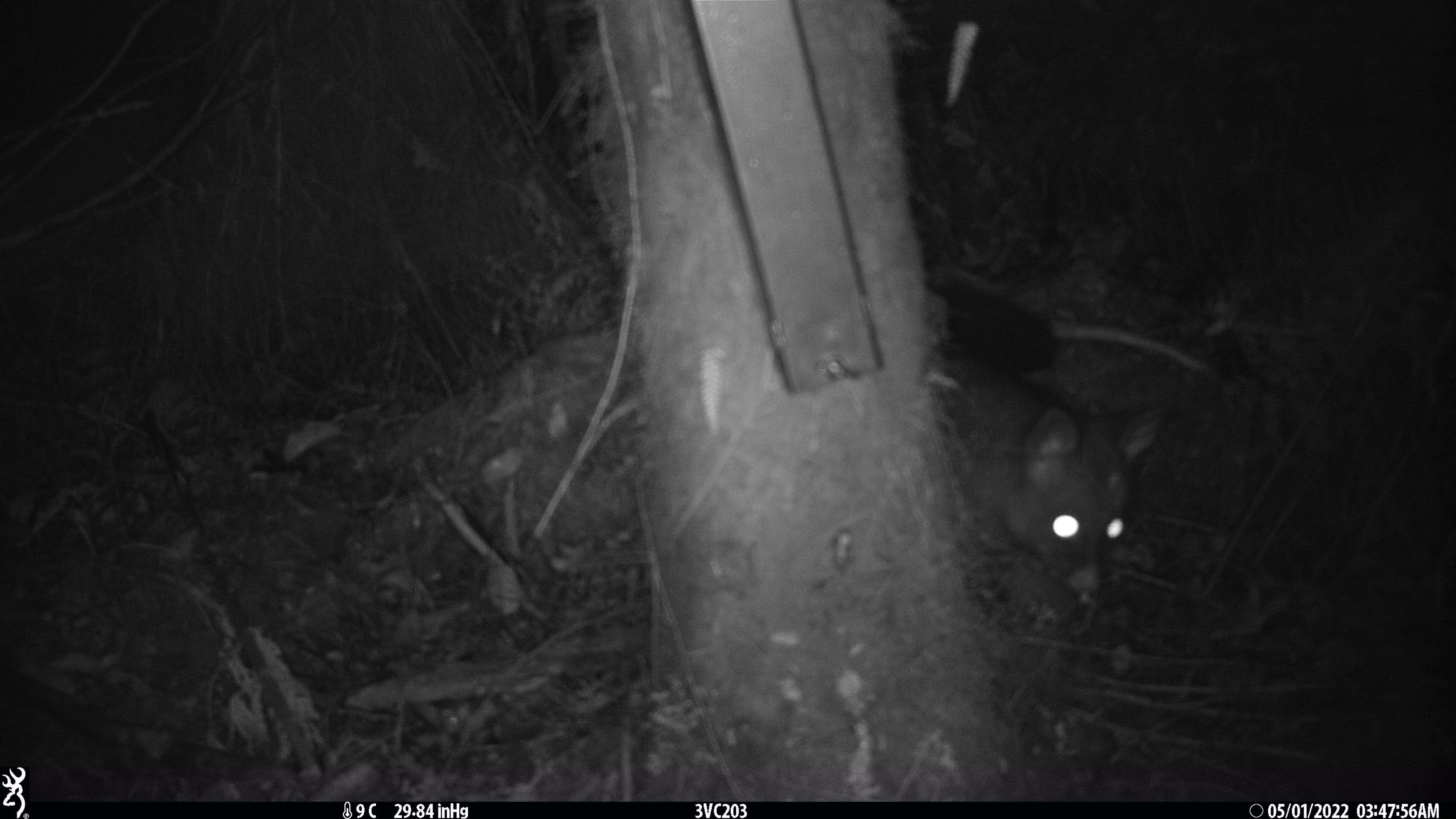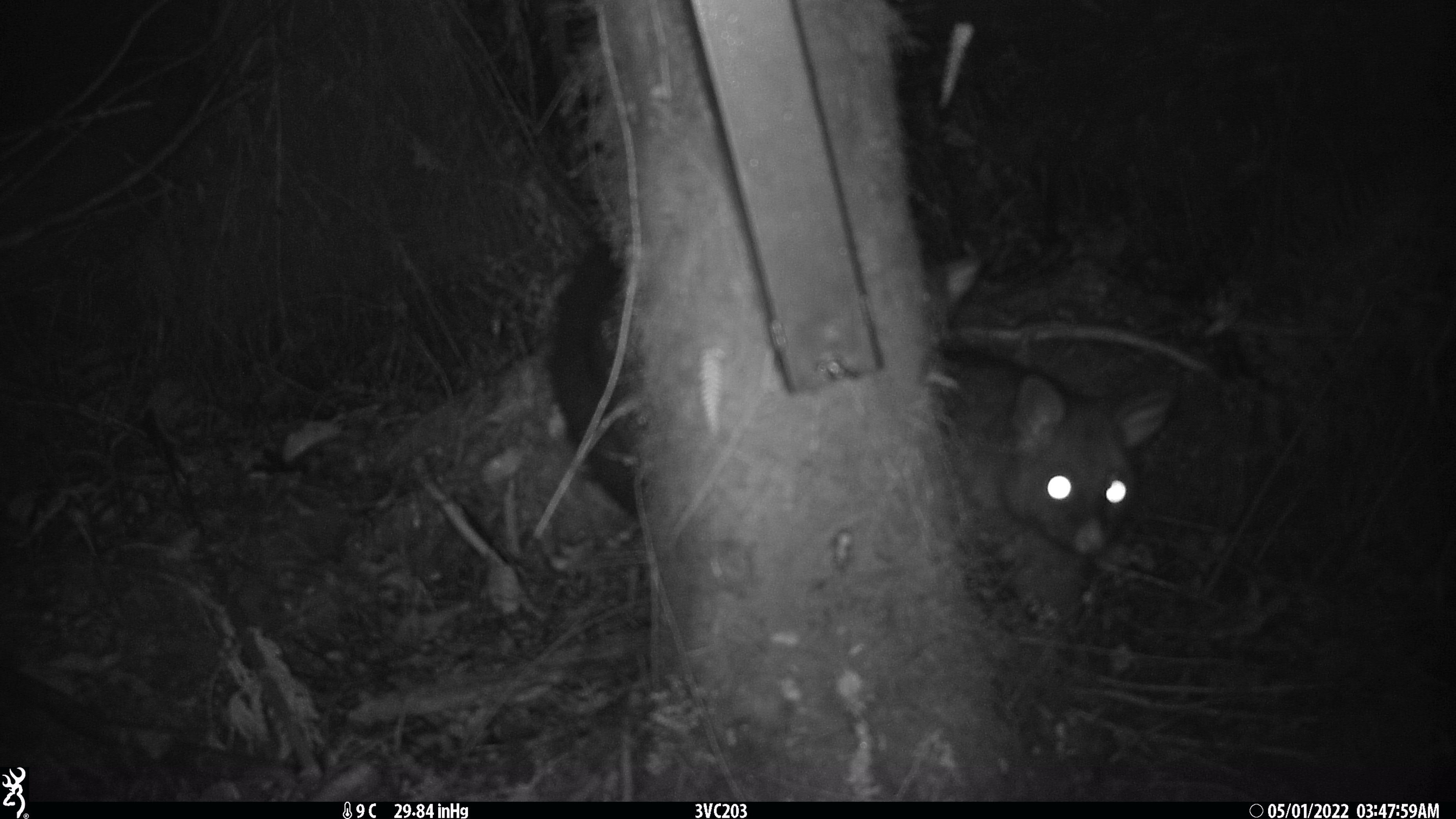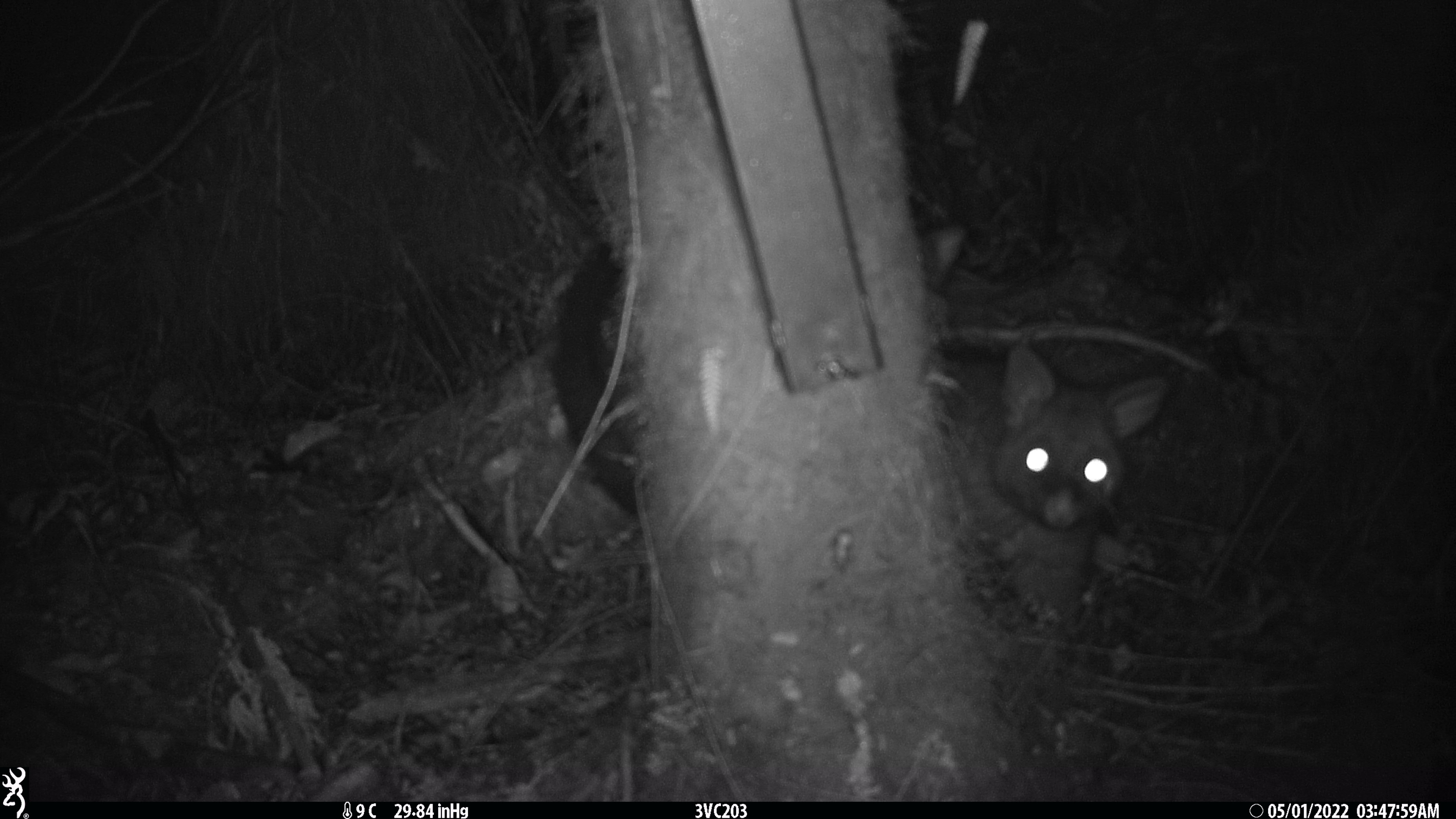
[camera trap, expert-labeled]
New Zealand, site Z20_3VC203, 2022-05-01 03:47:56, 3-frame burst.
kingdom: Animalia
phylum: Chordata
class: Mammalia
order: Diprotodontia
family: Phalangeridae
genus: Trichosurus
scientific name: Trichosurus vulpecula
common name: common brushtail possum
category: possum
Possum (common brushtail possum) (Trichosurus vulpecula).